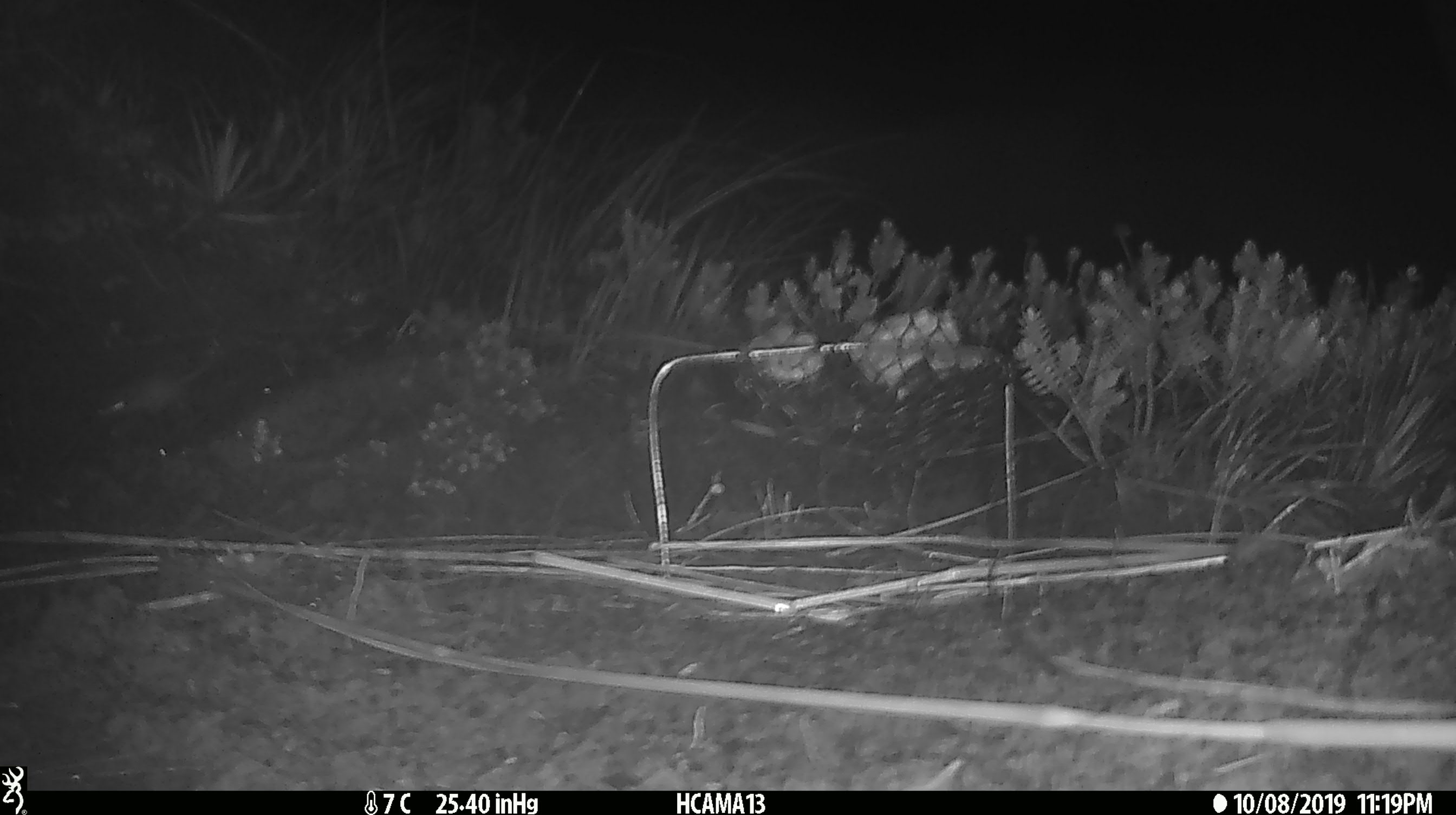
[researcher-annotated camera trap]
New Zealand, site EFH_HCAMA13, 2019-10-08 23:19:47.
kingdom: Animalia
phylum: Chordata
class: Mammalia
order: Rodentia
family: Muridae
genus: Mus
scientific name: Mus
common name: mouse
Mouse (Mus).